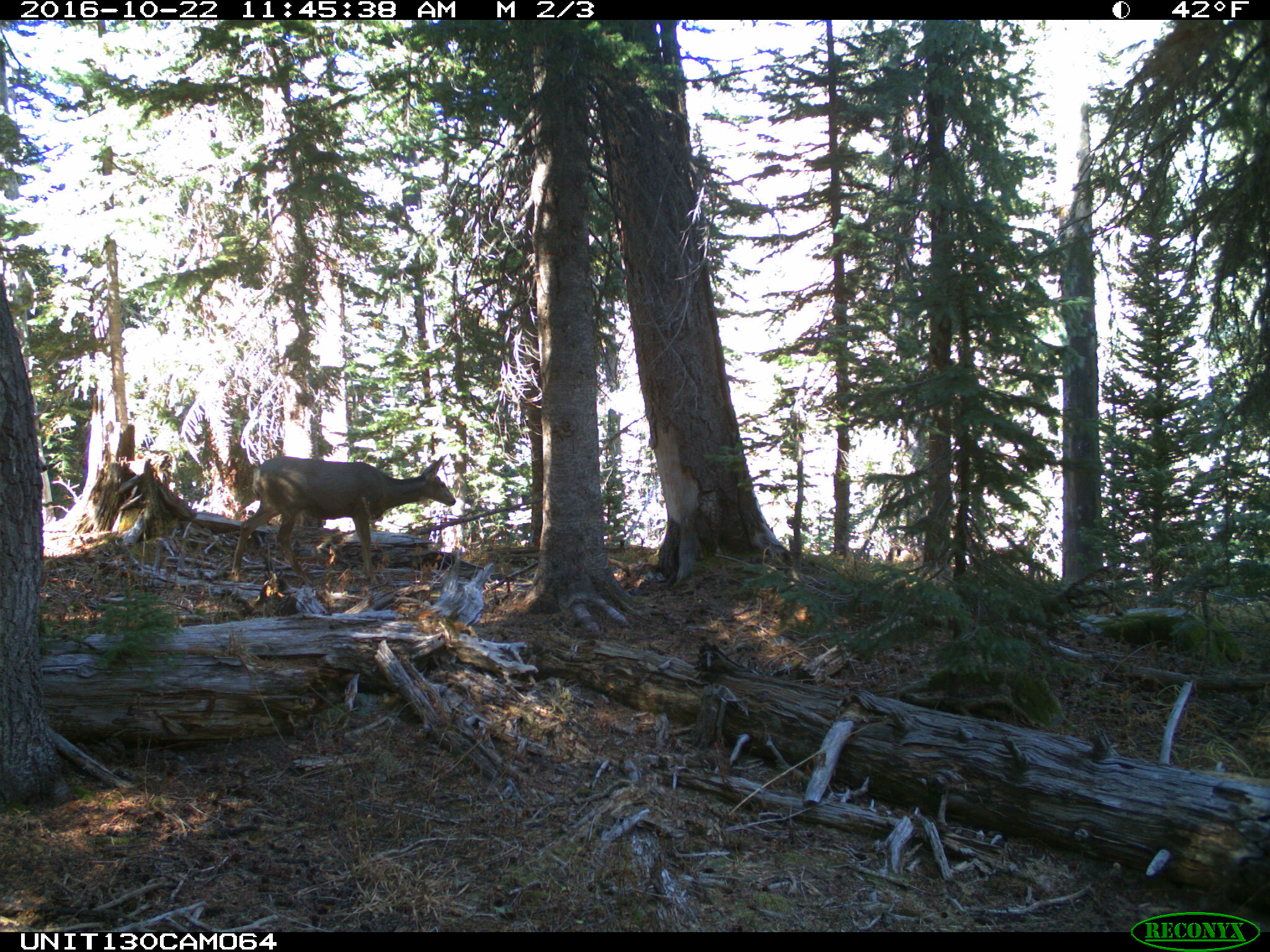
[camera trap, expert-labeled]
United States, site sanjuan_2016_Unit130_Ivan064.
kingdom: Animalia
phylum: Chordata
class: Mammalia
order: Artiodactyla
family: Cervidae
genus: Odocoileus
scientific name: Odocoileus hemionus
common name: mule deer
Odocoileus hemionus (mule deer).